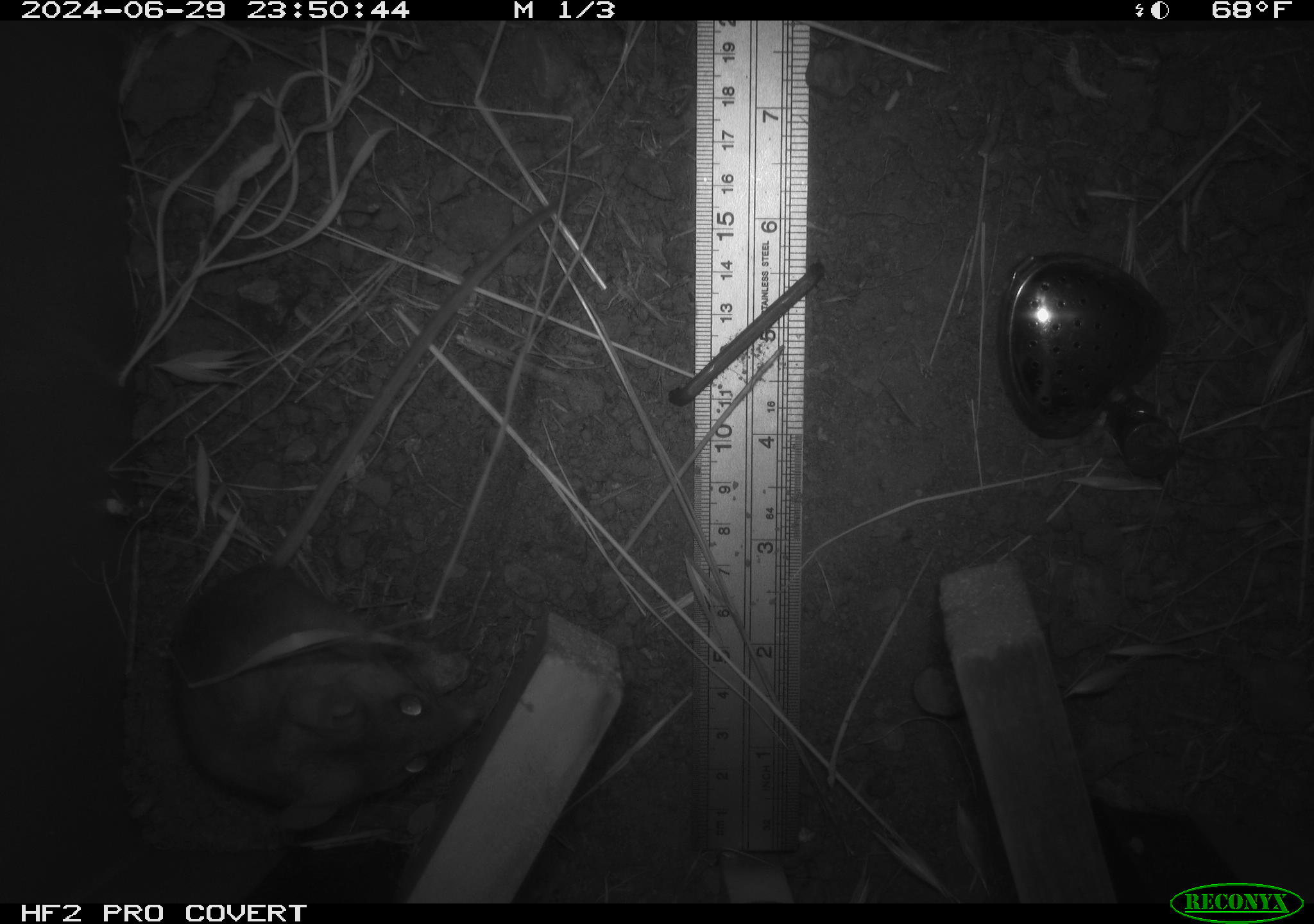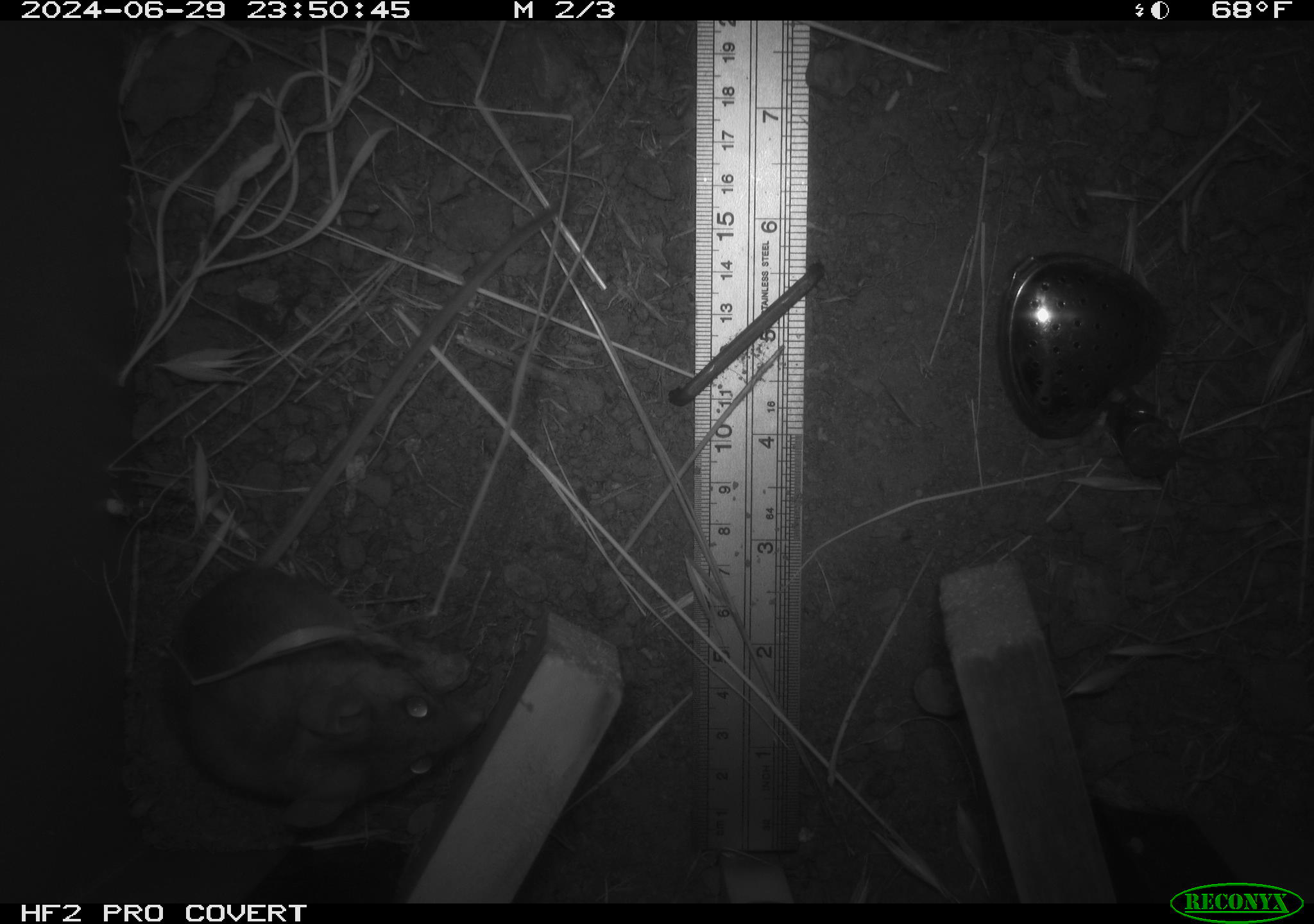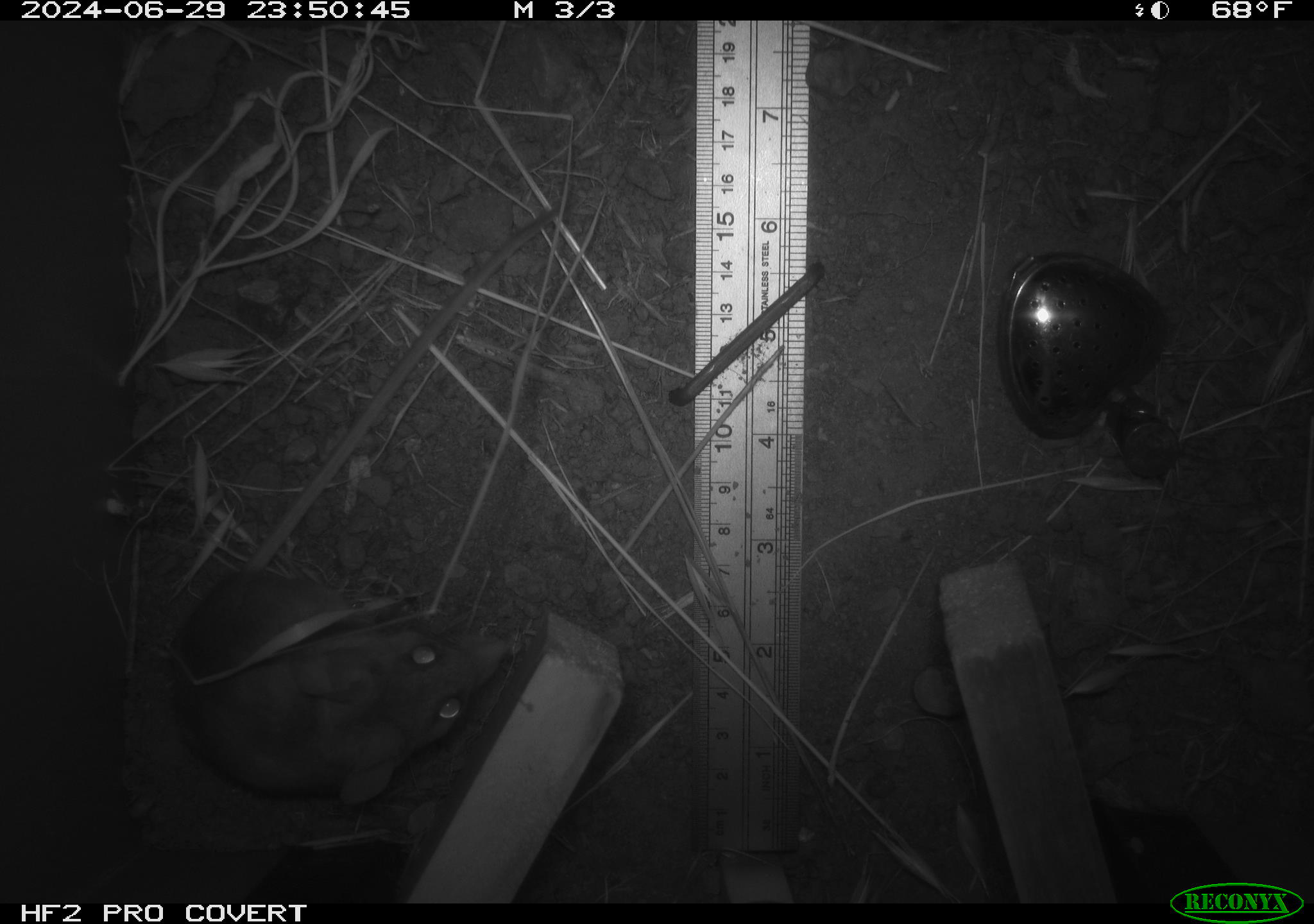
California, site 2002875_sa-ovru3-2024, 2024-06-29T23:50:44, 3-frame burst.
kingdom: Animalia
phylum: Chordata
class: Mammalia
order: Rodentia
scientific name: Rodentia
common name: rodent